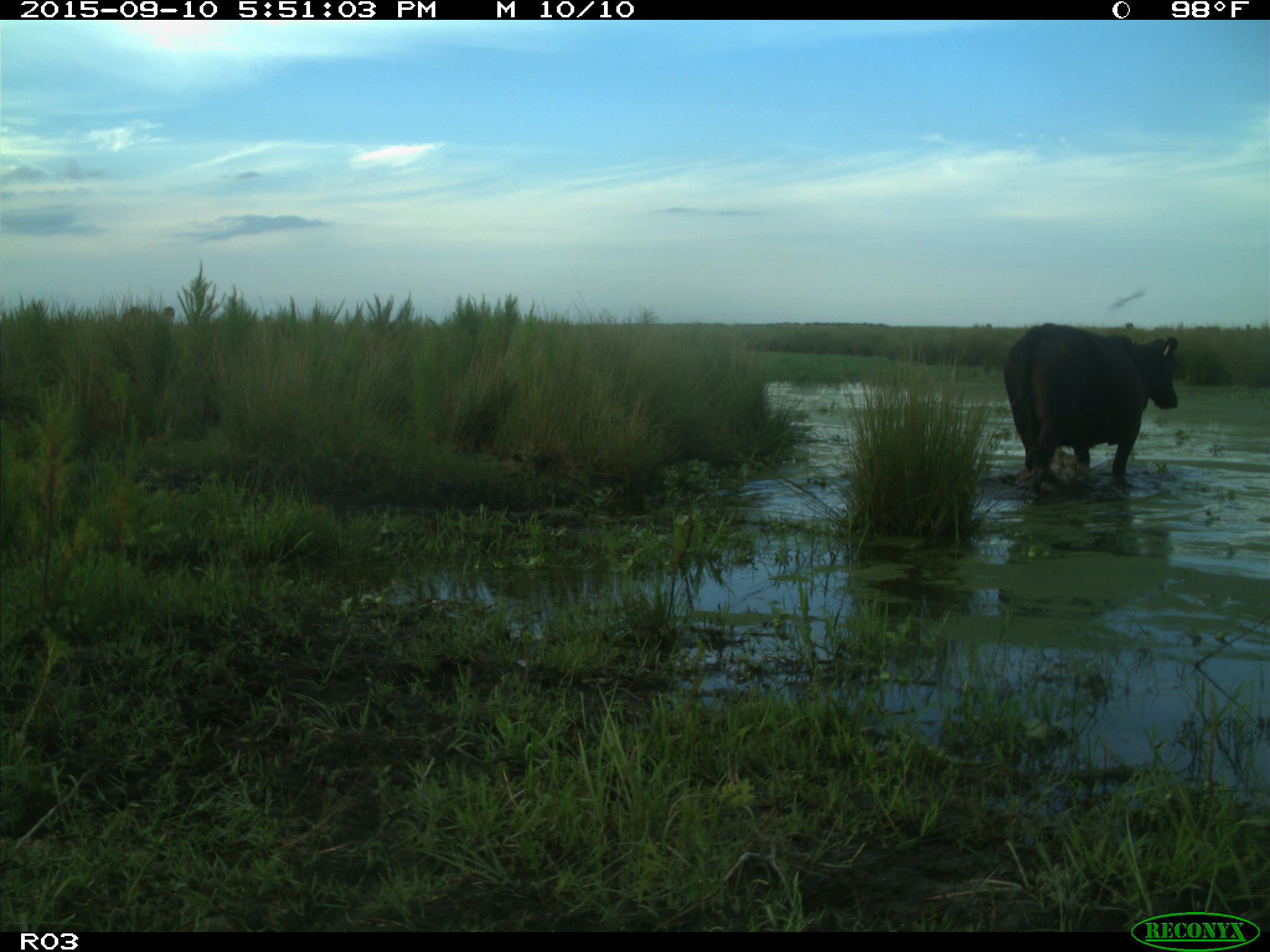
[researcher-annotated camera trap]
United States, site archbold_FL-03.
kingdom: Animalia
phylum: Chordata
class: Mammalia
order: Artiodactyla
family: Bovidae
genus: Bos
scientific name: Bos taurus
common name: domestic cow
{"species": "Bos taurus (domestic cow)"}